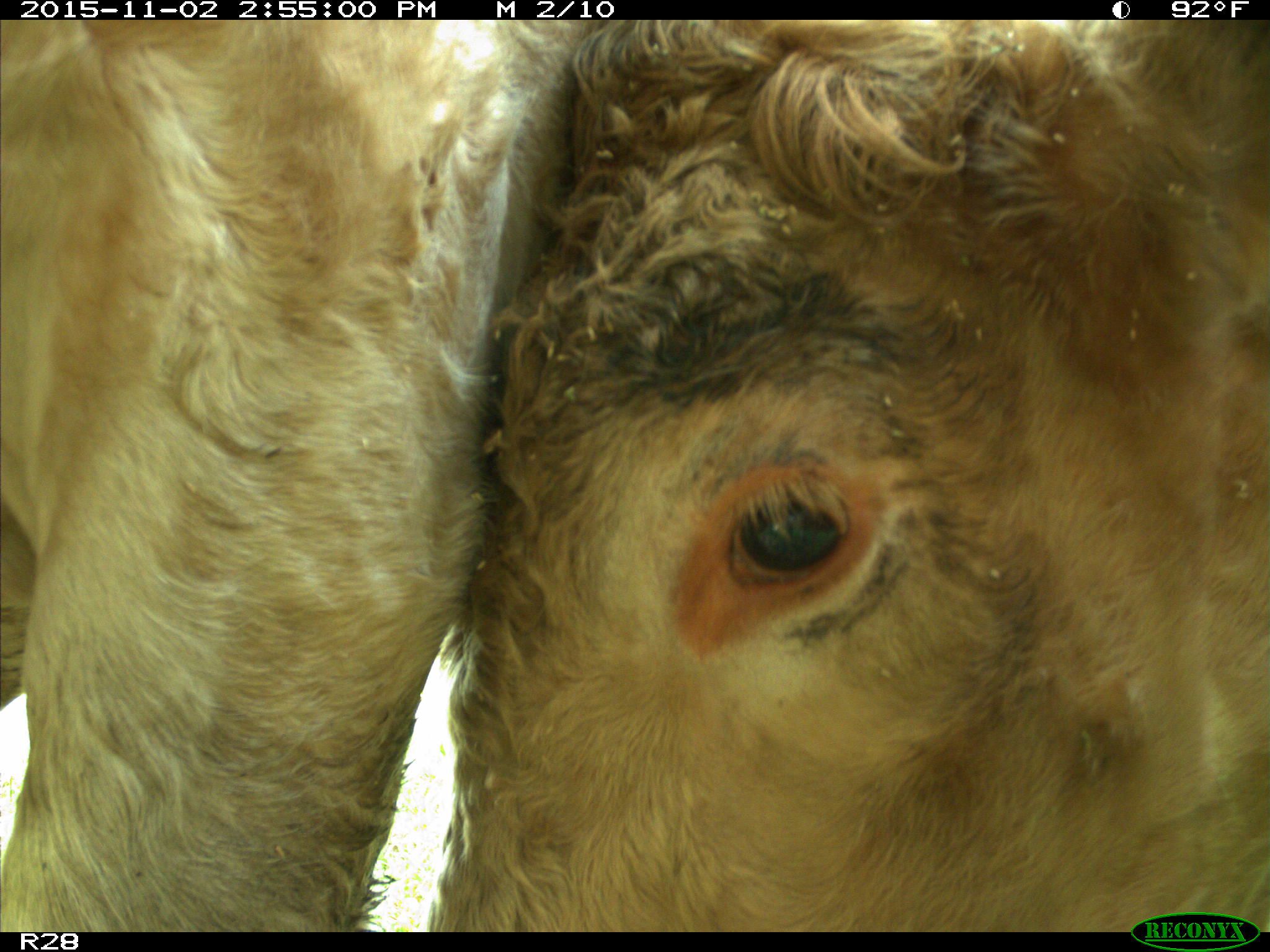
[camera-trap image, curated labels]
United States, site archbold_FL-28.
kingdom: Animalia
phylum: Chordata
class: Mammalia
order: Artiodactyla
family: Bovidae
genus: Bos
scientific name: Bos taurus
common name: domestic cow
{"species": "Bos taurus (domestic cow)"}